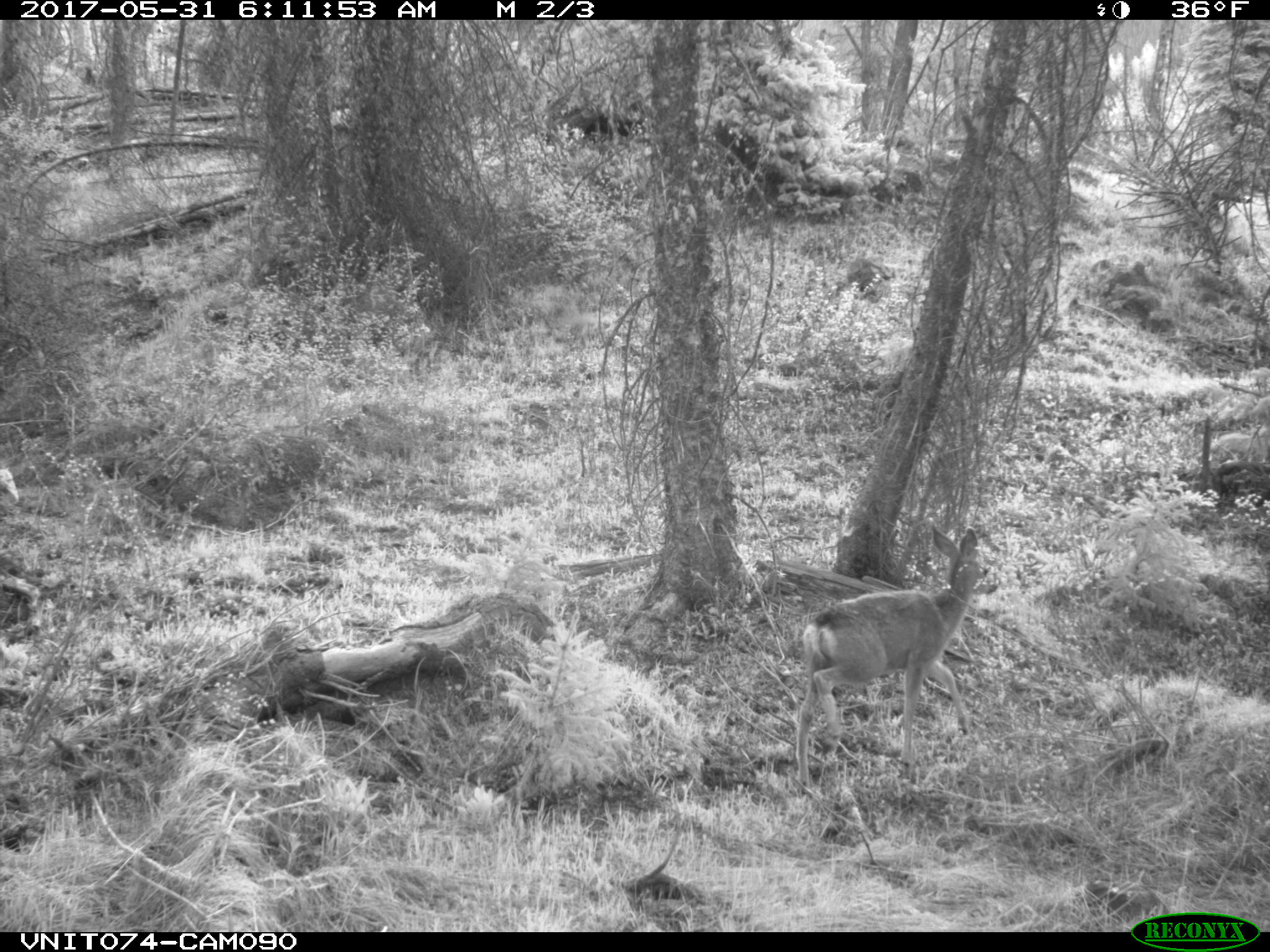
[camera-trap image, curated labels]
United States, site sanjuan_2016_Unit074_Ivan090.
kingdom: Animalia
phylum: Chordata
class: Mammalia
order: Artiodactyla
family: Cervidae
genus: Odocoileus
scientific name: Odocoileus hemionus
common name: mule deer